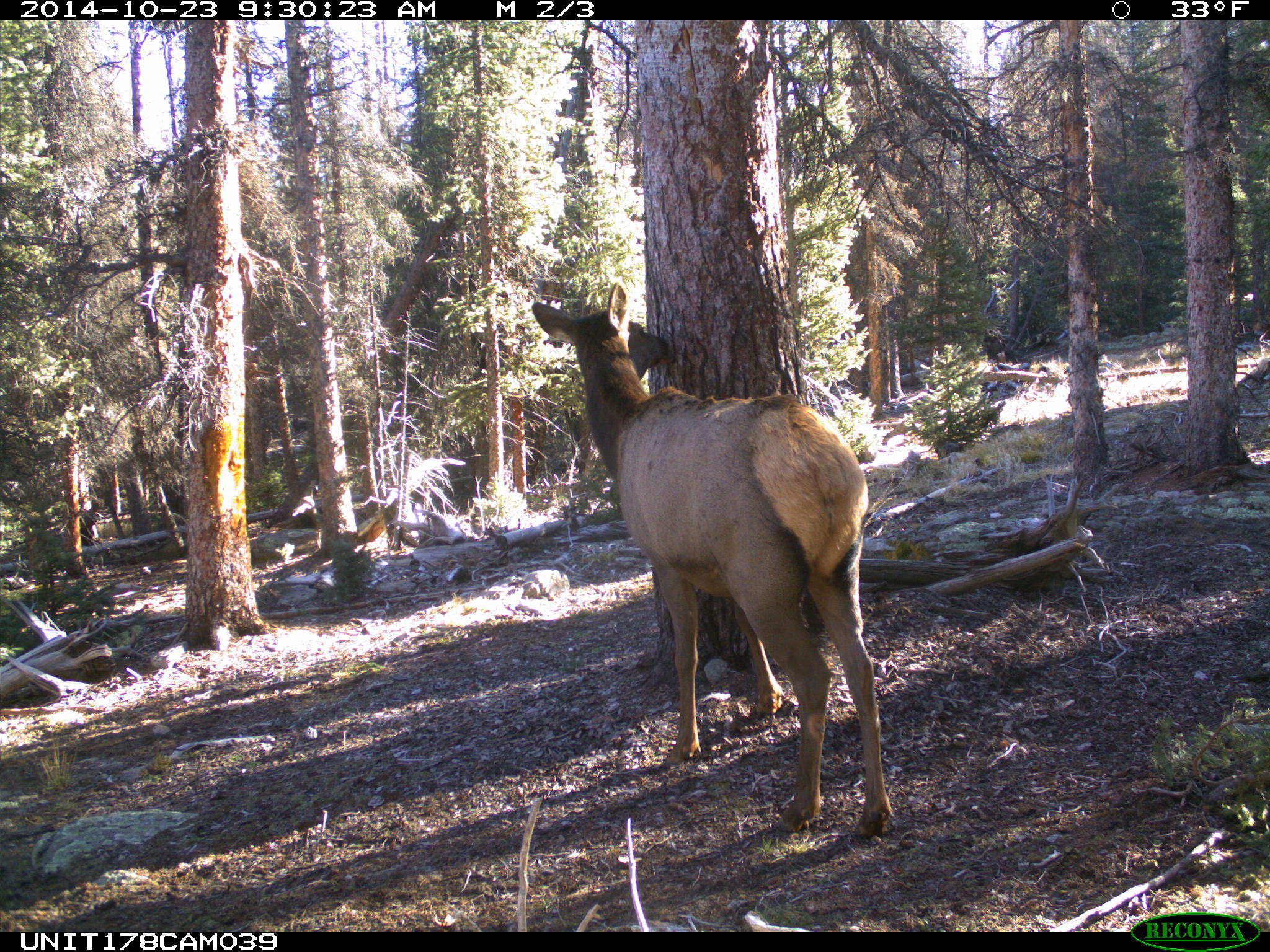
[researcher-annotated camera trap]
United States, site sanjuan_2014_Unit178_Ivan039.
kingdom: Animalia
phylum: Chordata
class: Mammalia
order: Artiodactyla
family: Cervidae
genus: Cervus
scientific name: Cervus elaphus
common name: red deer